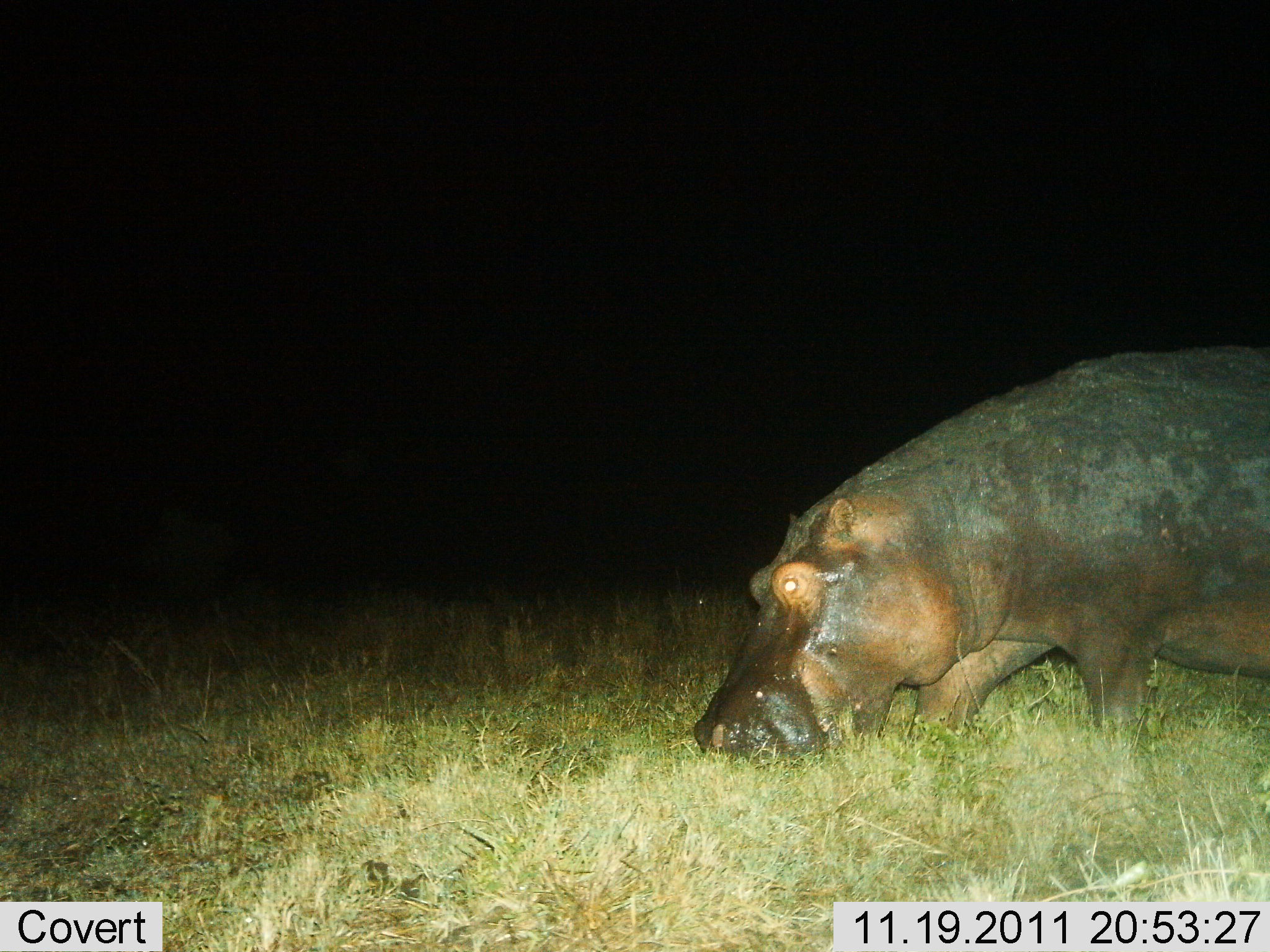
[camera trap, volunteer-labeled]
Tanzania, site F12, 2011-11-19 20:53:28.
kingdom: Animalia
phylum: Chordata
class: Mammalia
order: Artiodactyla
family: Hippopotamidae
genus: Hippopotamus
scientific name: Hippopotamus amphibius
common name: hippopotamus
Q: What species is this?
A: Hippopotamus (Hippopotamus amphibius).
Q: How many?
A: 1.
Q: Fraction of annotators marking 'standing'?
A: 8%.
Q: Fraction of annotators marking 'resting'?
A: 0%.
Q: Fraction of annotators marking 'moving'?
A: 17%.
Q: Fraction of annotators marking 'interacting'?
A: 0%.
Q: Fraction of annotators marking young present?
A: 0%.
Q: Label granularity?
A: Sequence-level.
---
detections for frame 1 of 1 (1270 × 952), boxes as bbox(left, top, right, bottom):
animal: bbox(694, 346, 1270, 809)